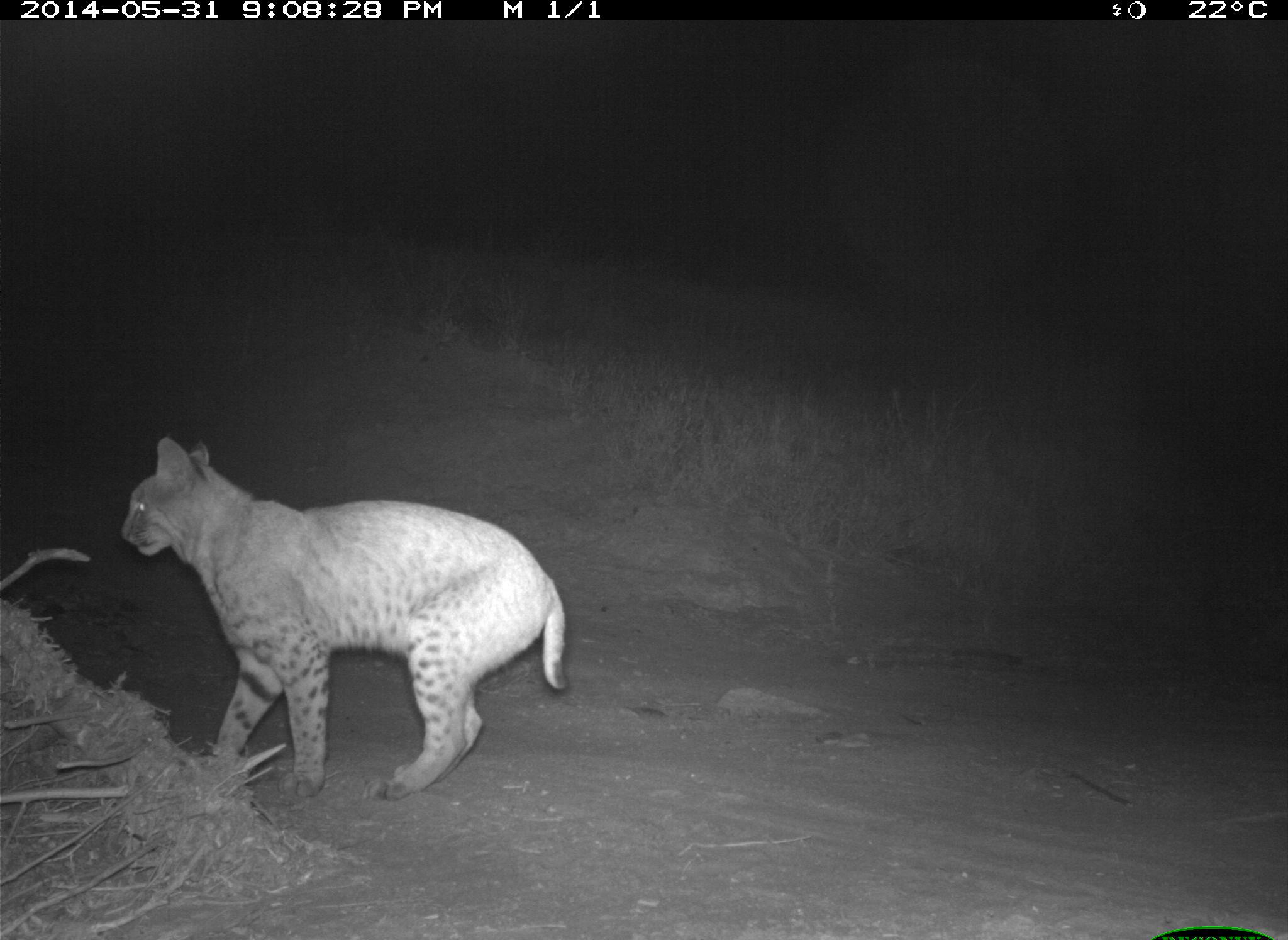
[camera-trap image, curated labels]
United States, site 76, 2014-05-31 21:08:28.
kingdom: Animalia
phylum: Chordata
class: Mammalia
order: Carnivora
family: Felidae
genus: Lynx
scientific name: Lynx rufus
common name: bobcat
Bobcat (Lynx rufus).